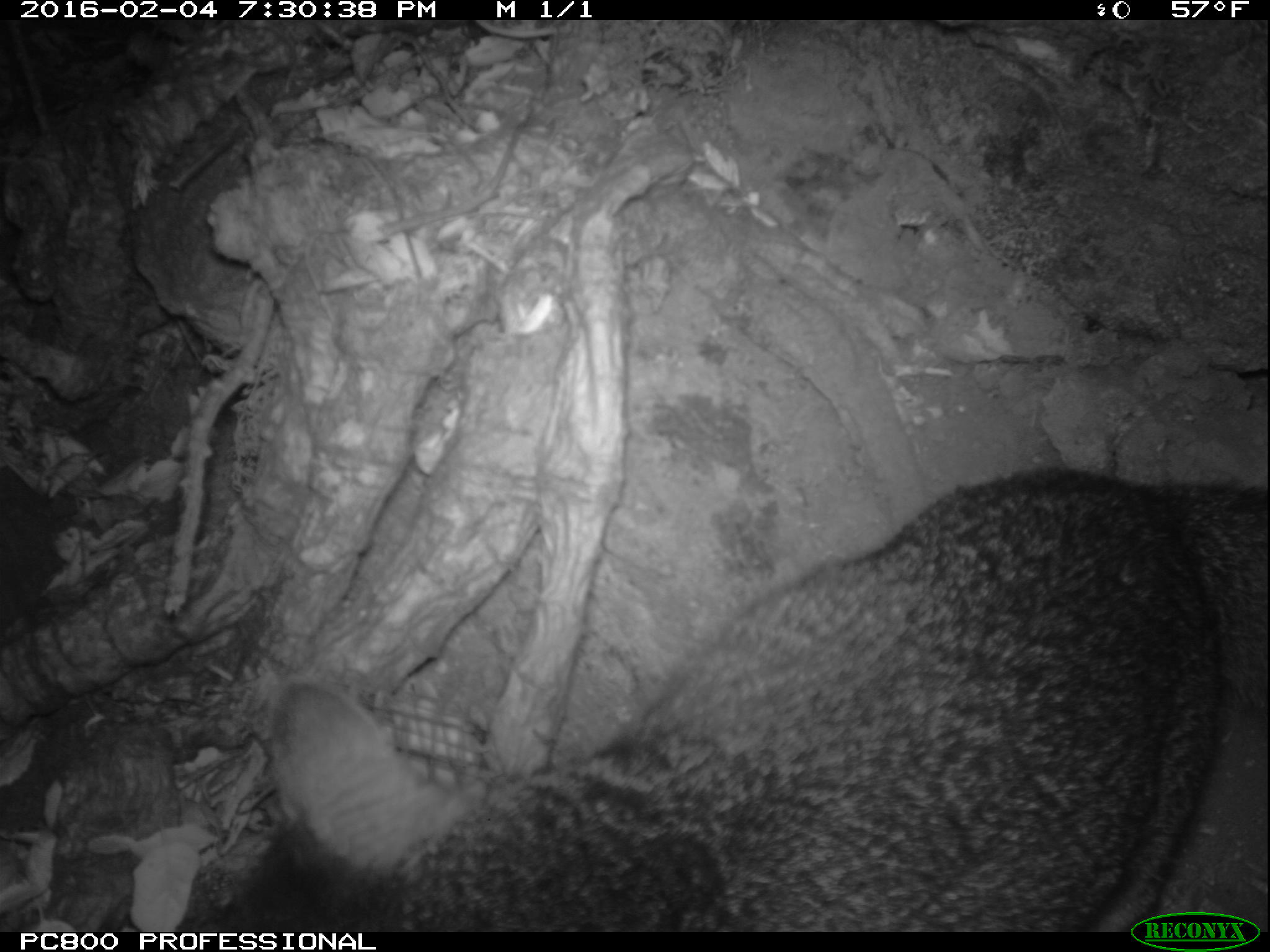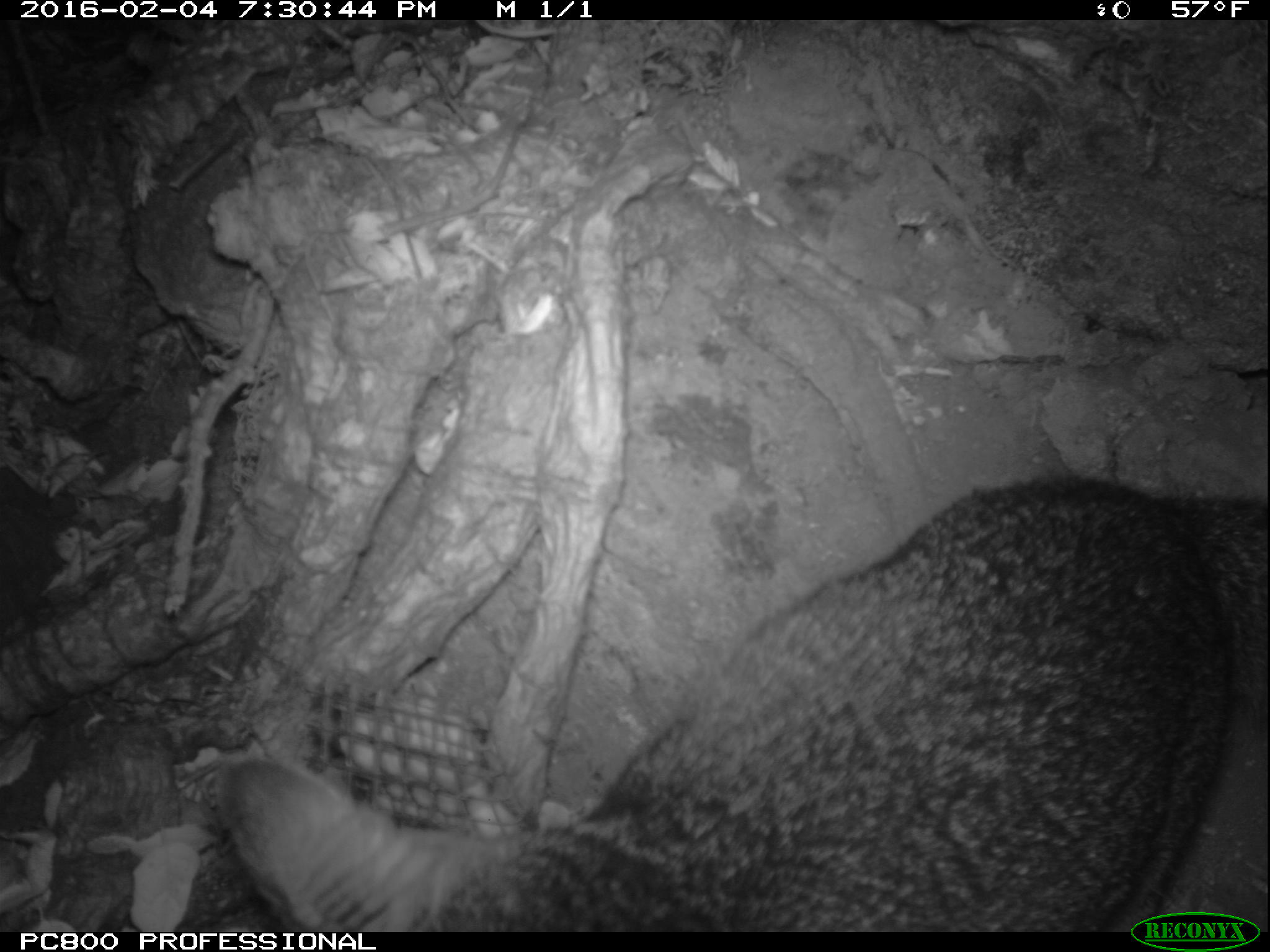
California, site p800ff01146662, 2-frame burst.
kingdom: Animalia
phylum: Chordata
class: Mammalia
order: Carnivora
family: Canidae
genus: Urocyon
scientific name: Urocyon littoralis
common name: island fox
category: fox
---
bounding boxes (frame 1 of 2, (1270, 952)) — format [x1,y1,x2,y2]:
fox: [220,467,1269,930]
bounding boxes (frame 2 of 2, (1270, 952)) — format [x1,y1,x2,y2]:
fox: [213,476,1269,931]